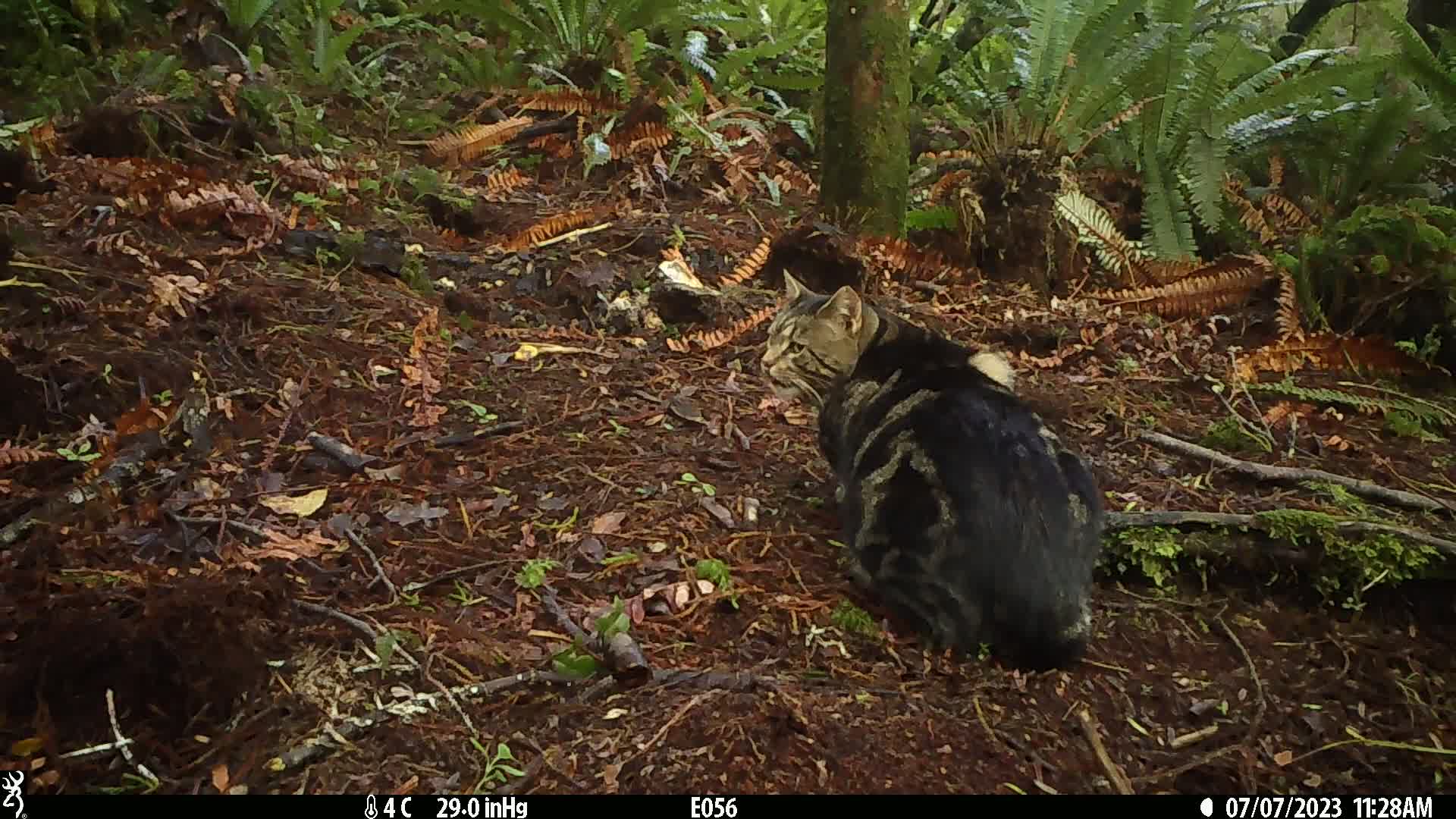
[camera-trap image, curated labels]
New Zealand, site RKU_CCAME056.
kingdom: Animalia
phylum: Chordata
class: Mammalia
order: Carnivora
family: Felidae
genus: Felis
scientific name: Felis catus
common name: domestic cat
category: cat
Cat (domestic cat) (Felis catus).